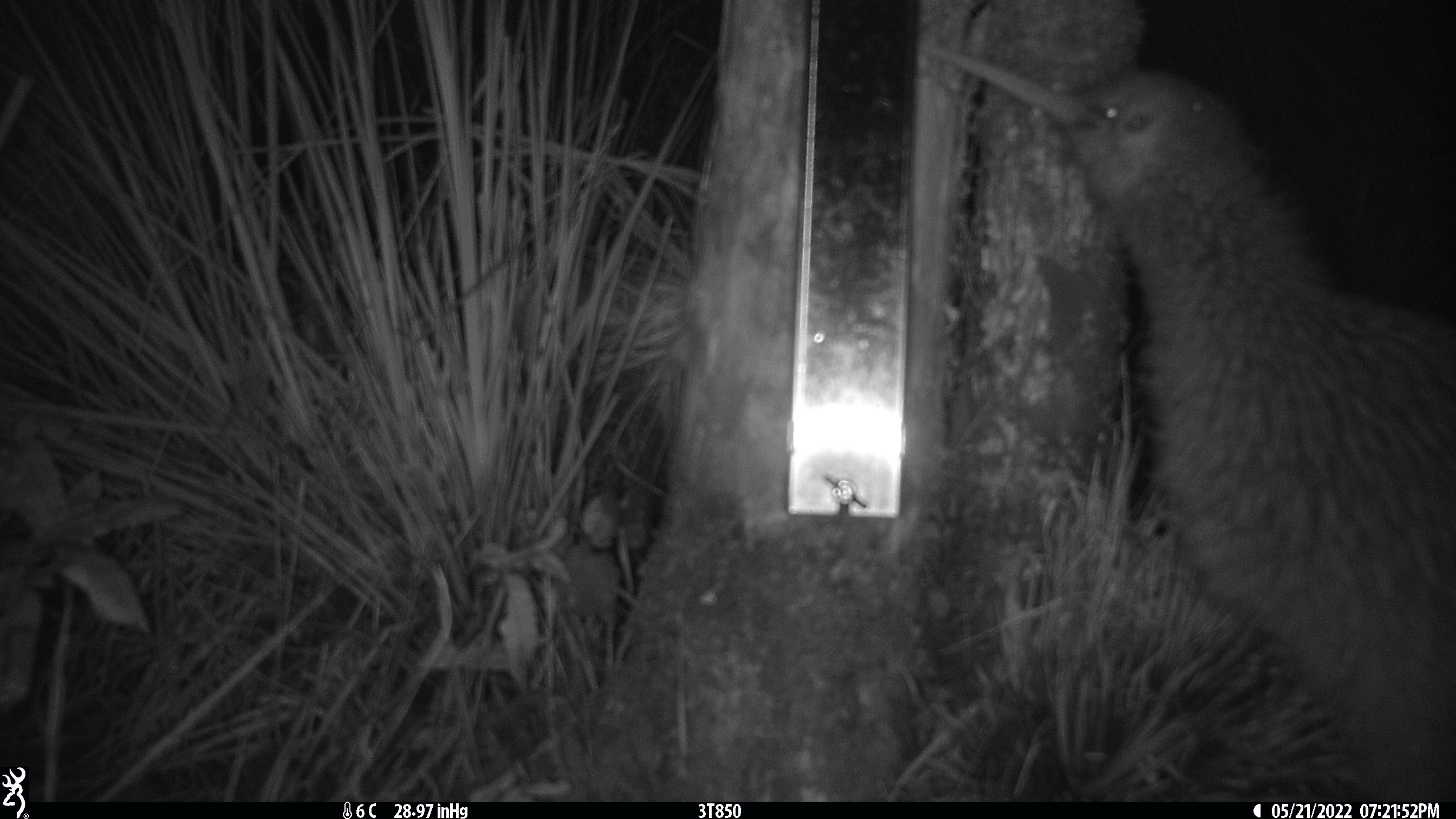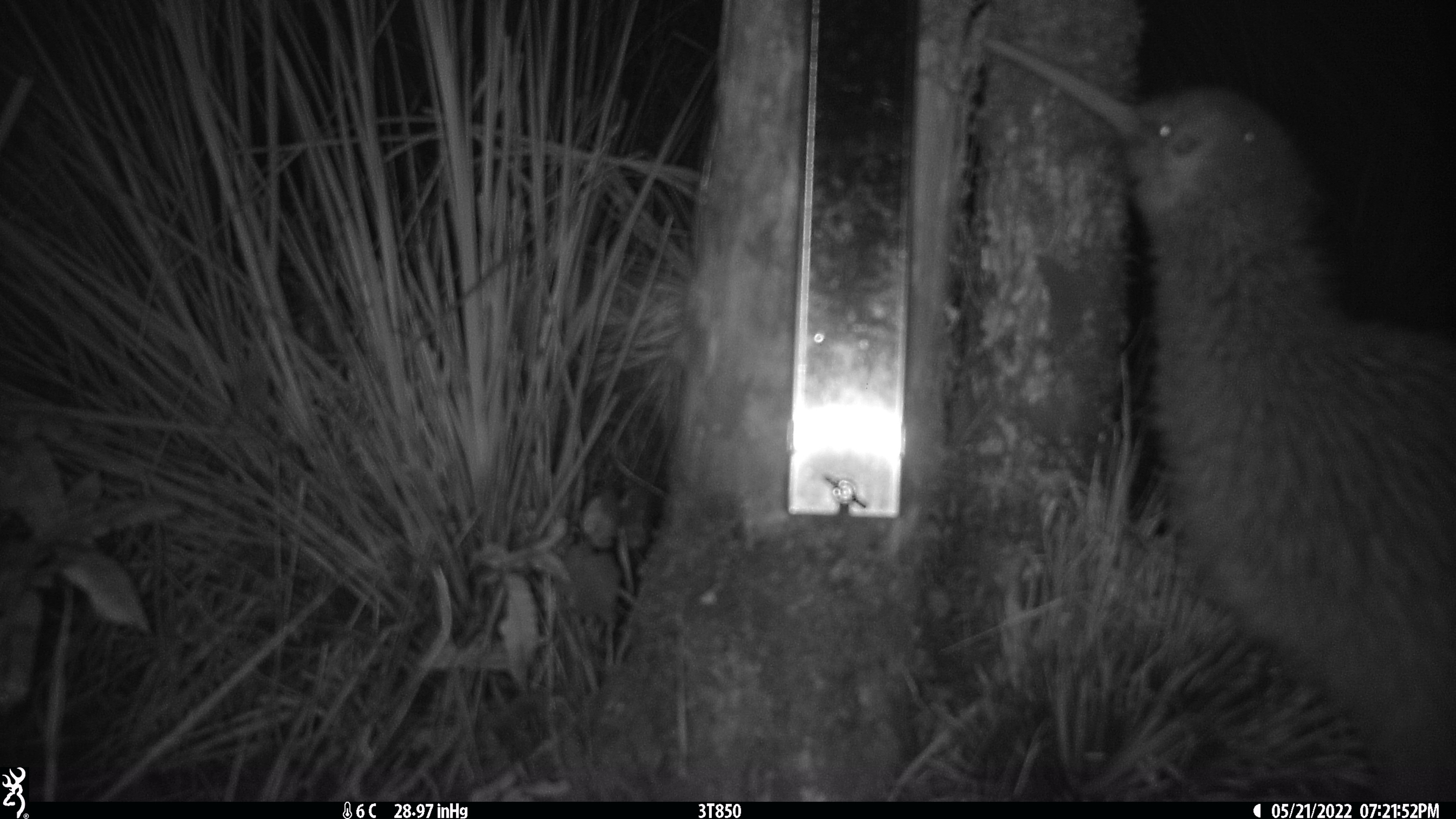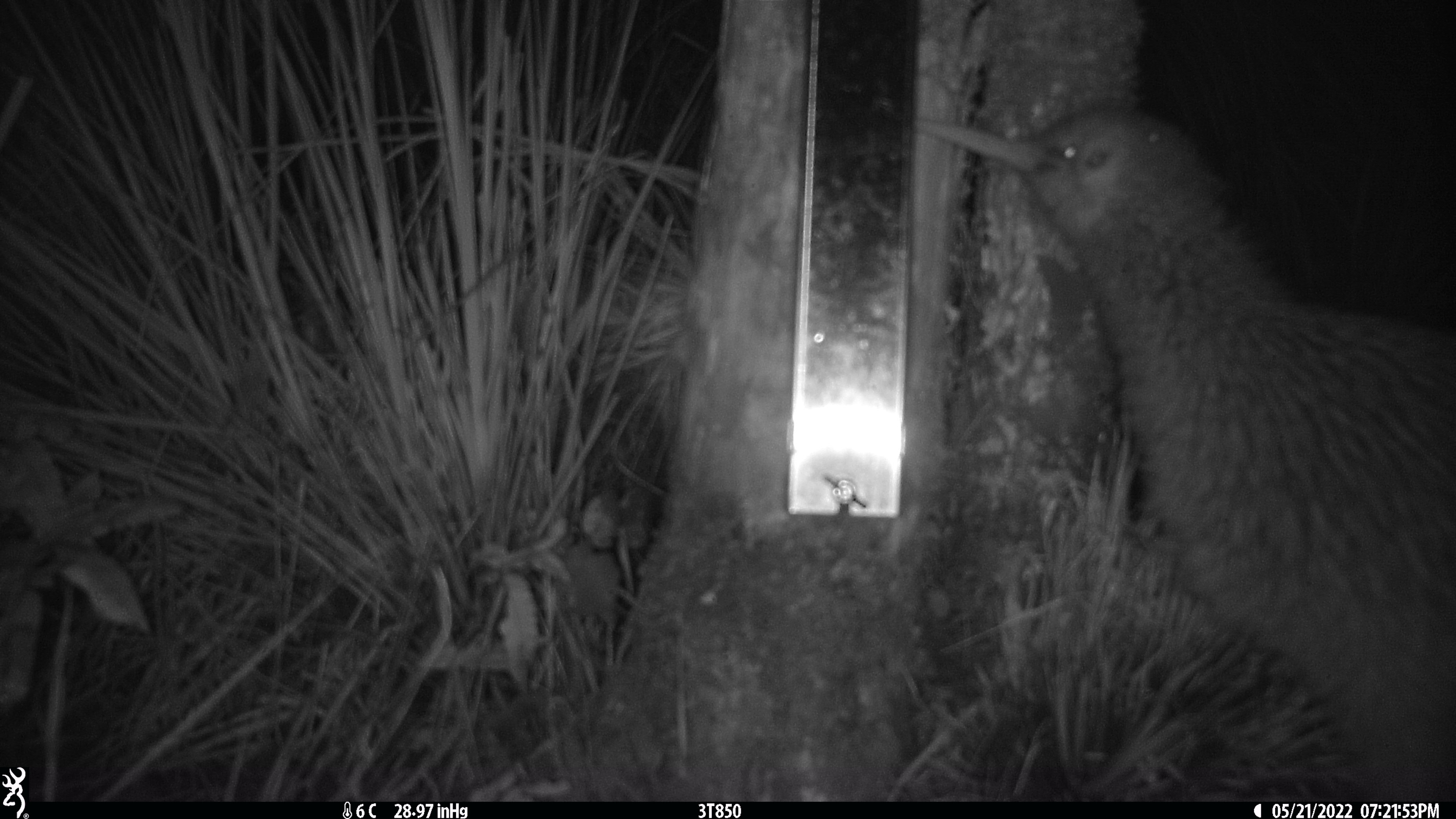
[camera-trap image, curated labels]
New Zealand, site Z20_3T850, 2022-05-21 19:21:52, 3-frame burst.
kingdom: Animalia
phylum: Chordata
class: Aves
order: Apterygiformes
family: Apterygidae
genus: Apteryx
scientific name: Apteryx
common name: kiwi